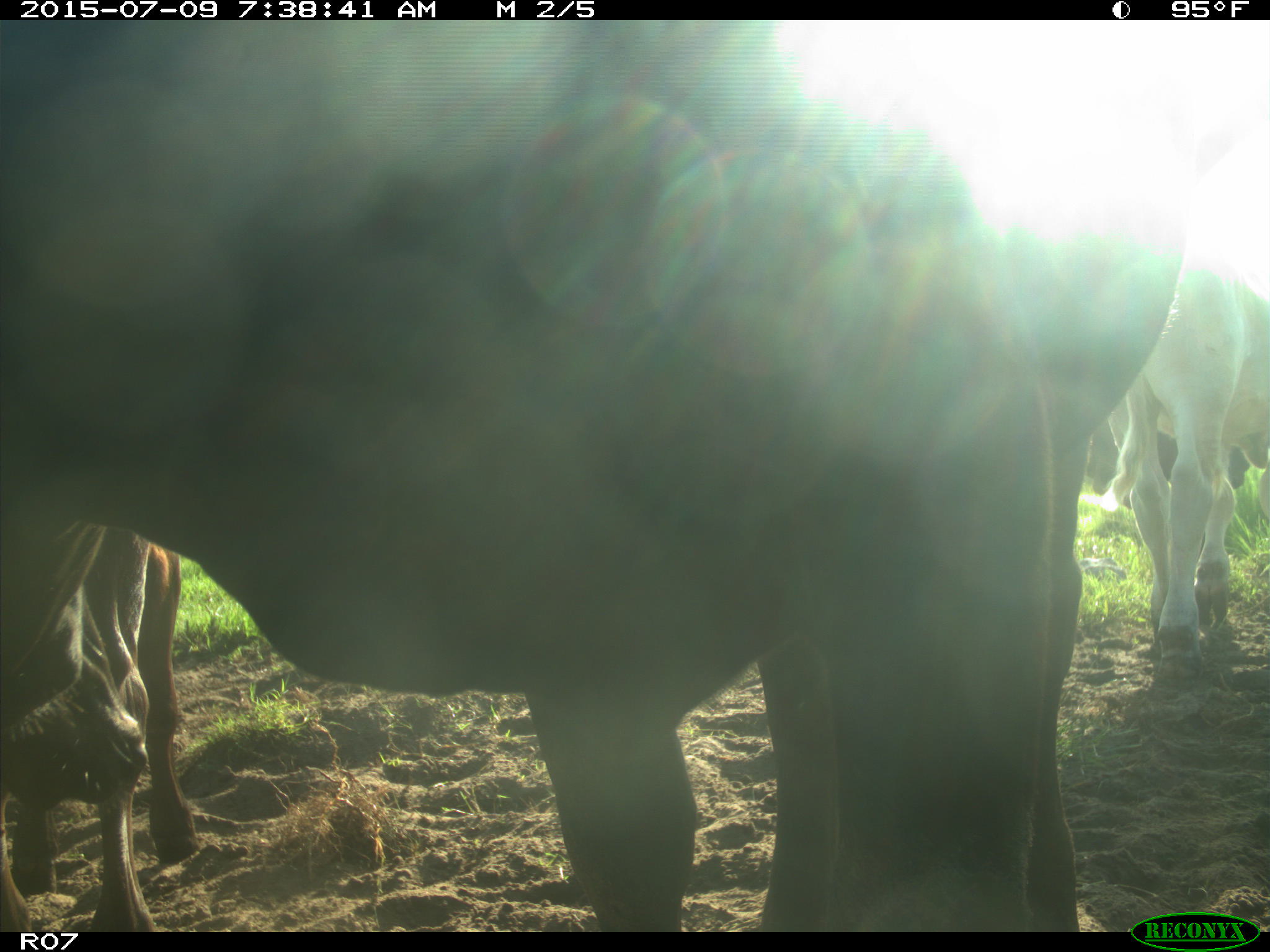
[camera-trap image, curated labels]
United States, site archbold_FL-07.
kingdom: Animalia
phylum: Chordata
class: Mammalia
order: Artiodactyla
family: Bovidae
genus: Bos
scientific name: Bos taurus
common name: domestic cow